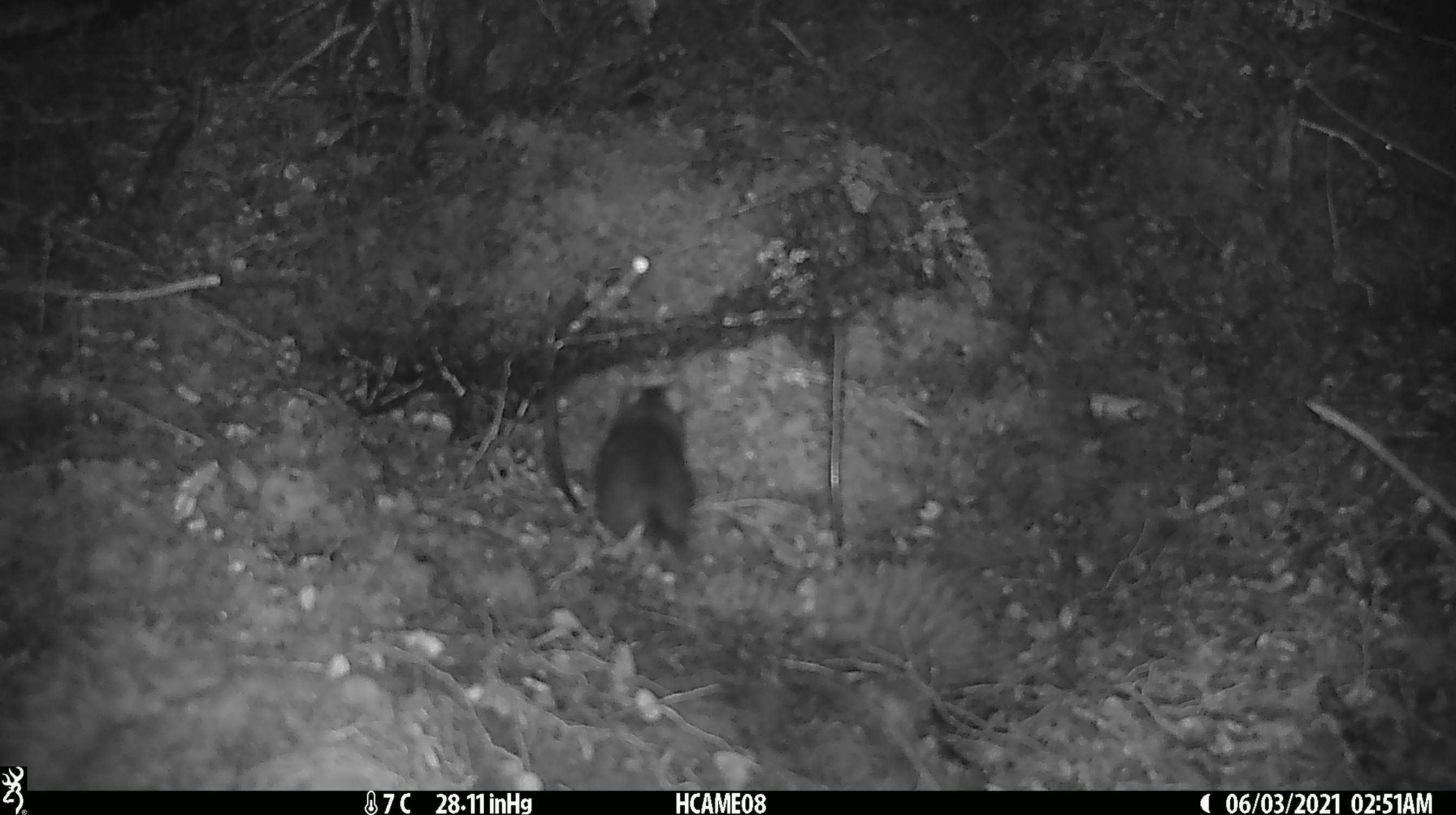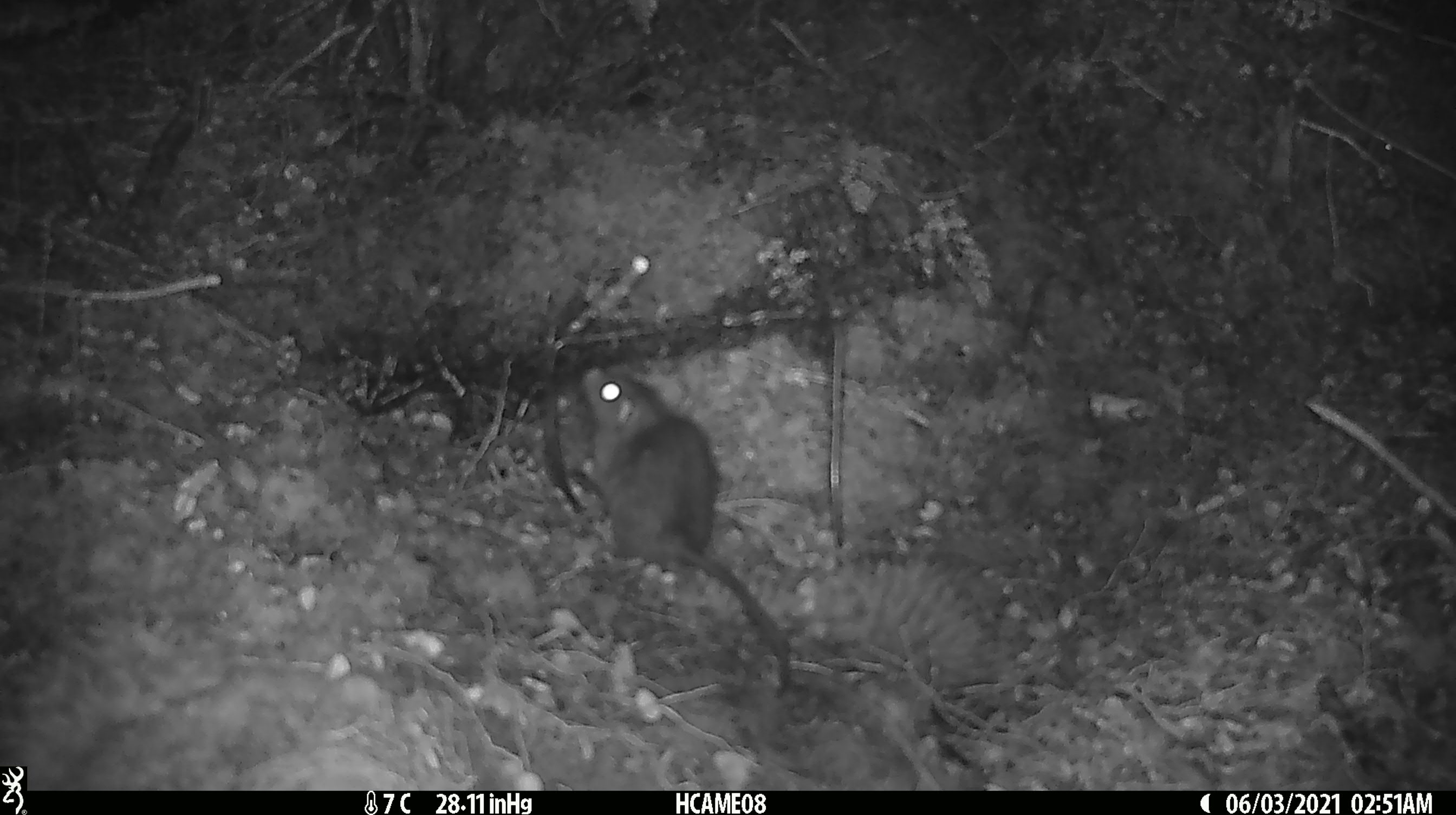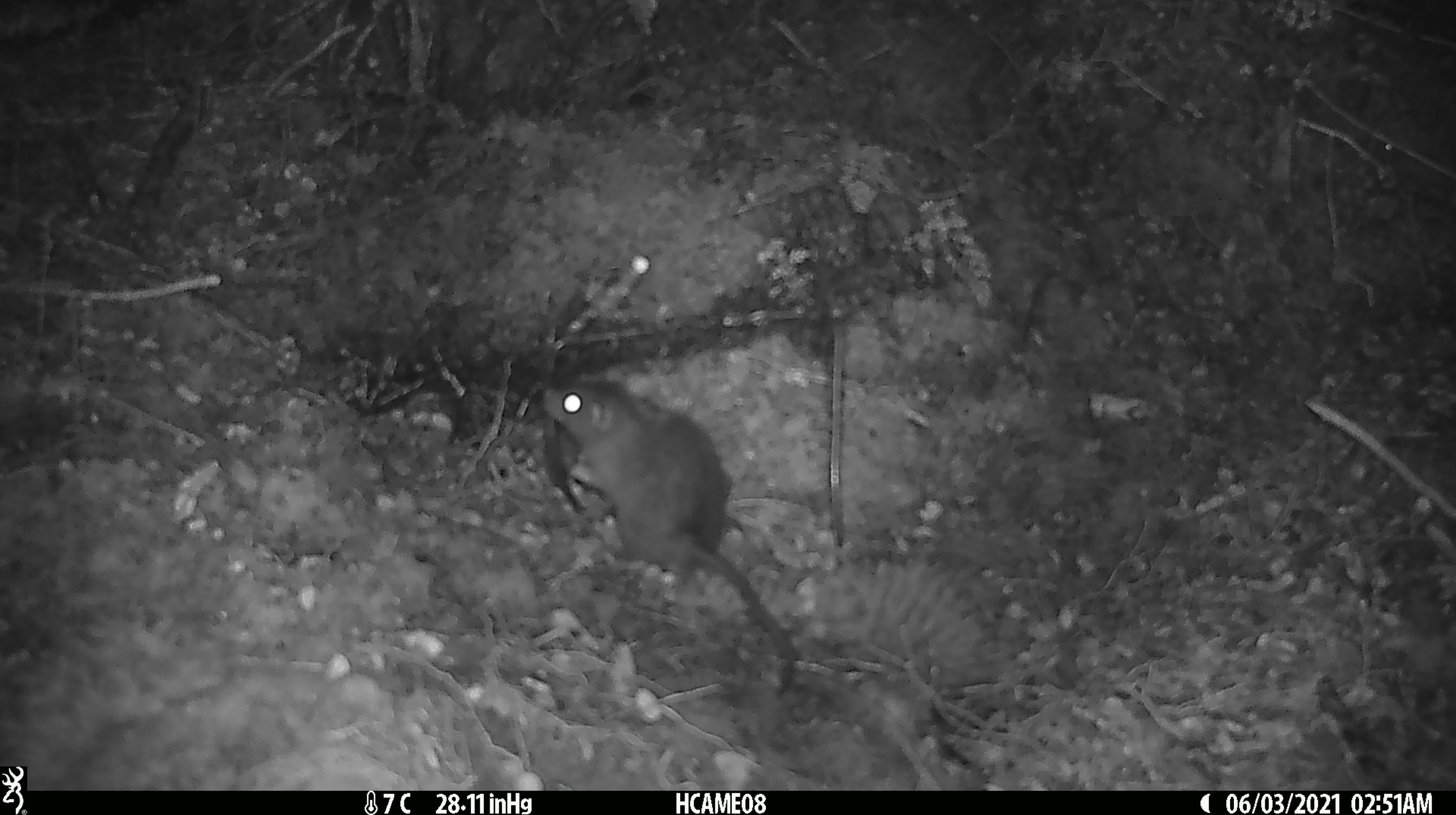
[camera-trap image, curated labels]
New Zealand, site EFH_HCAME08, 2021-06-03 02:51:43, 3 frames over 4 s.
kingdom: Animalia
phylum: Chordata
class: Mammalia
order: Rodentia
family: Muridae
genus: Rattus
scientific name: Rattus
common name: rat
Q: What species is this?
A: Rat (Rattus).